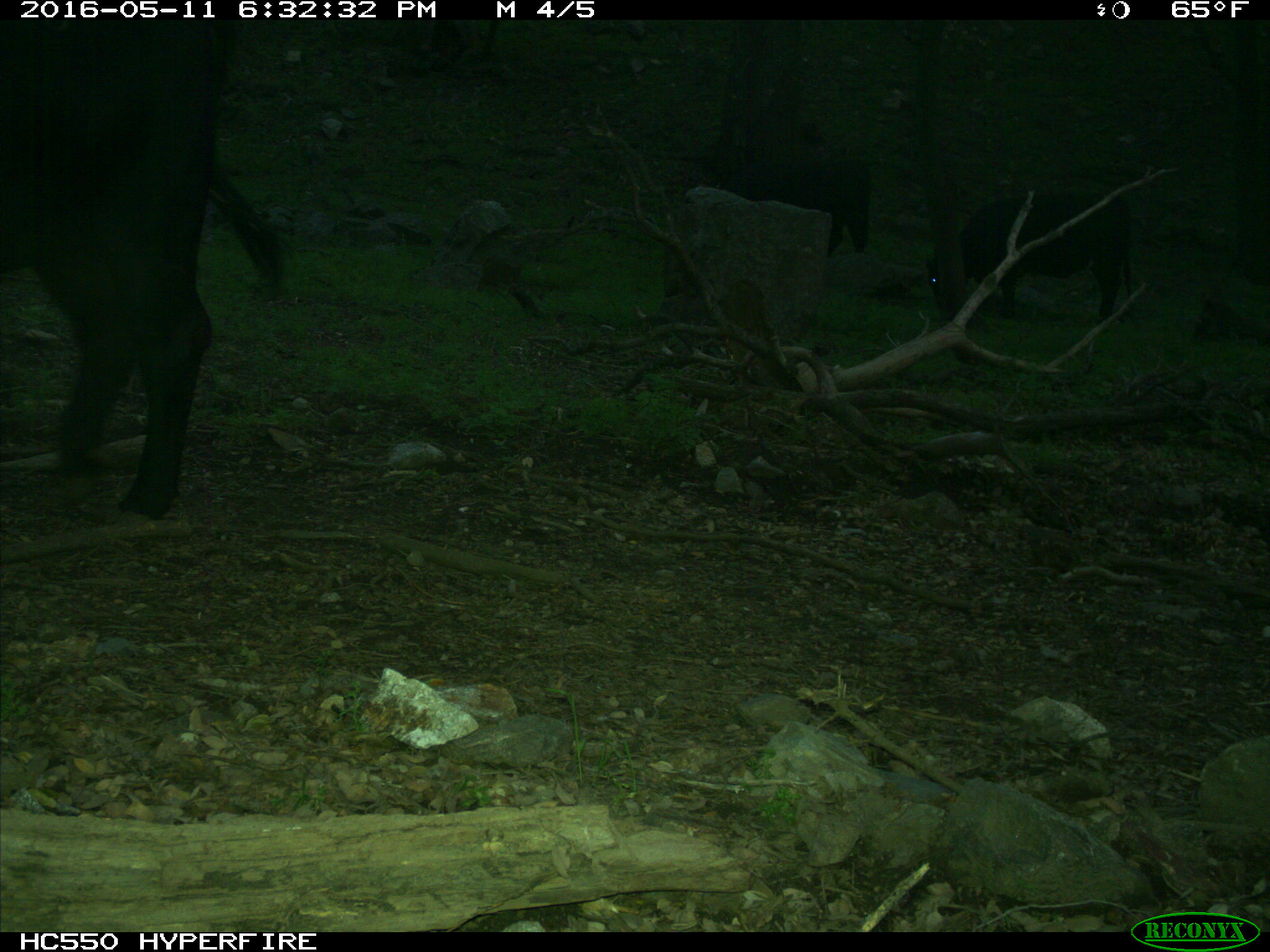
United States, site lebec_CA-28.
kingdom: Animalia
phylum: Chordata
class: Mammalia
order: Artiodactyla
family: Bovidae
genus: Bos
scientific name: Bos taurus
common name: domestic cow